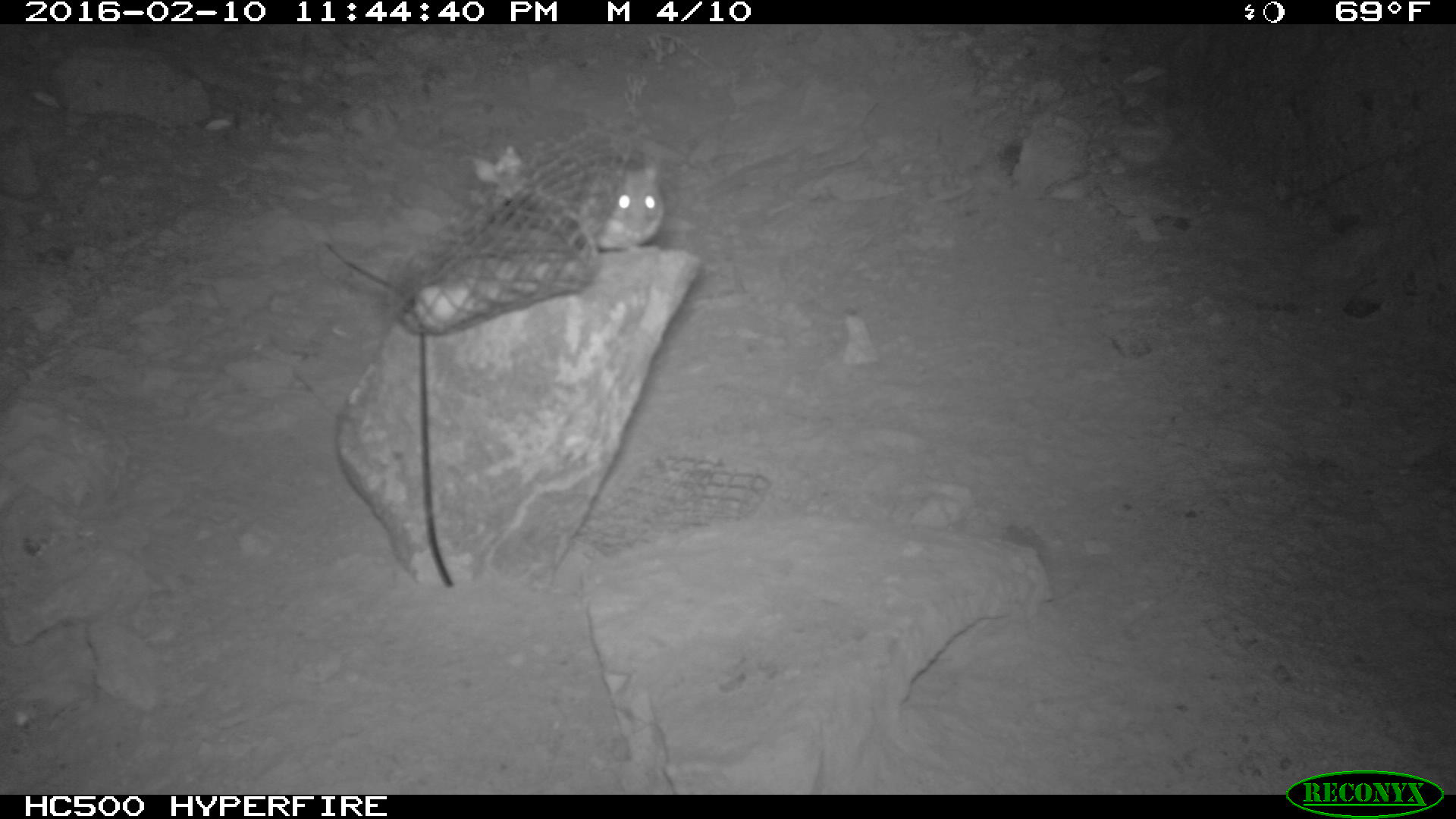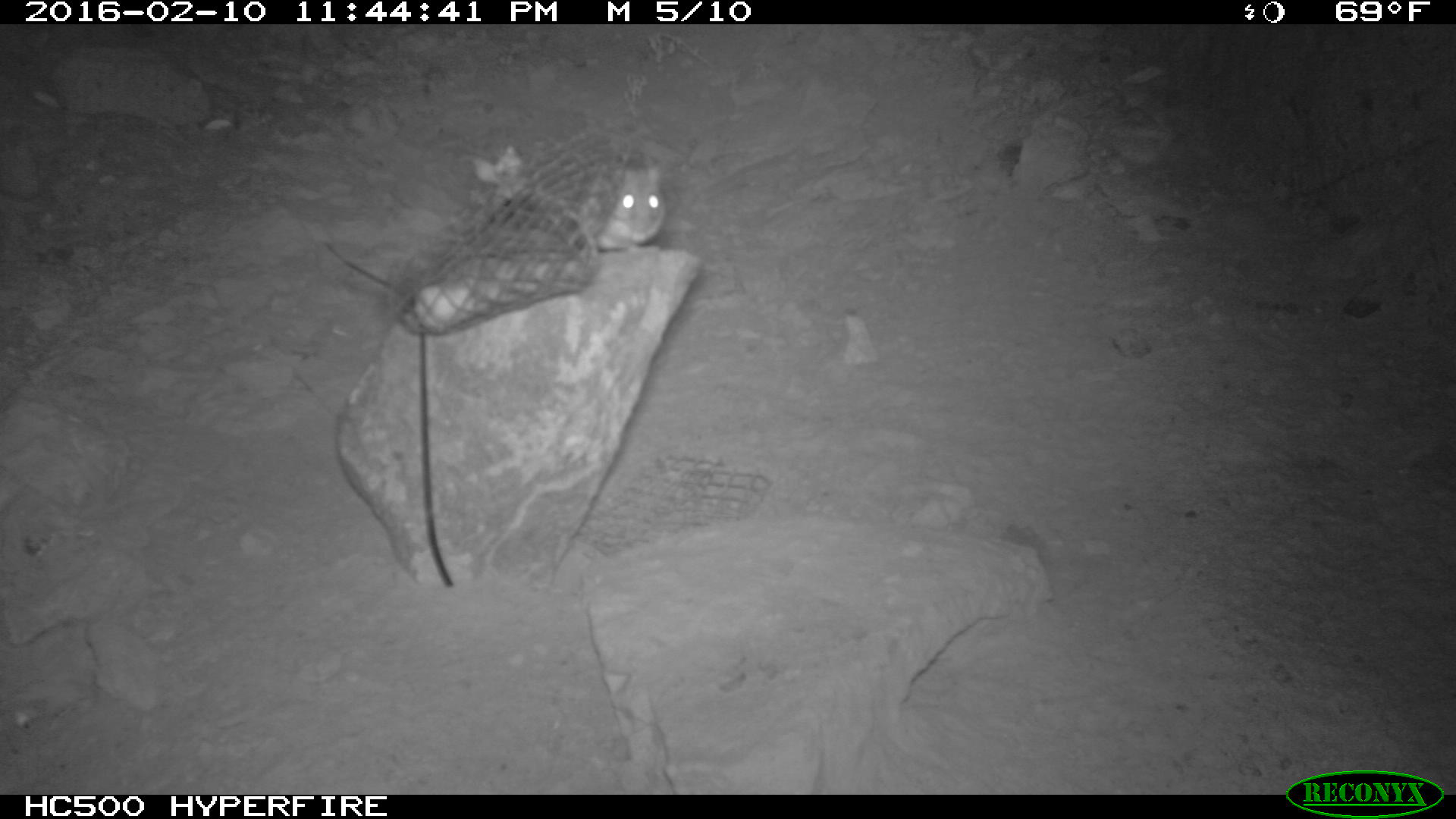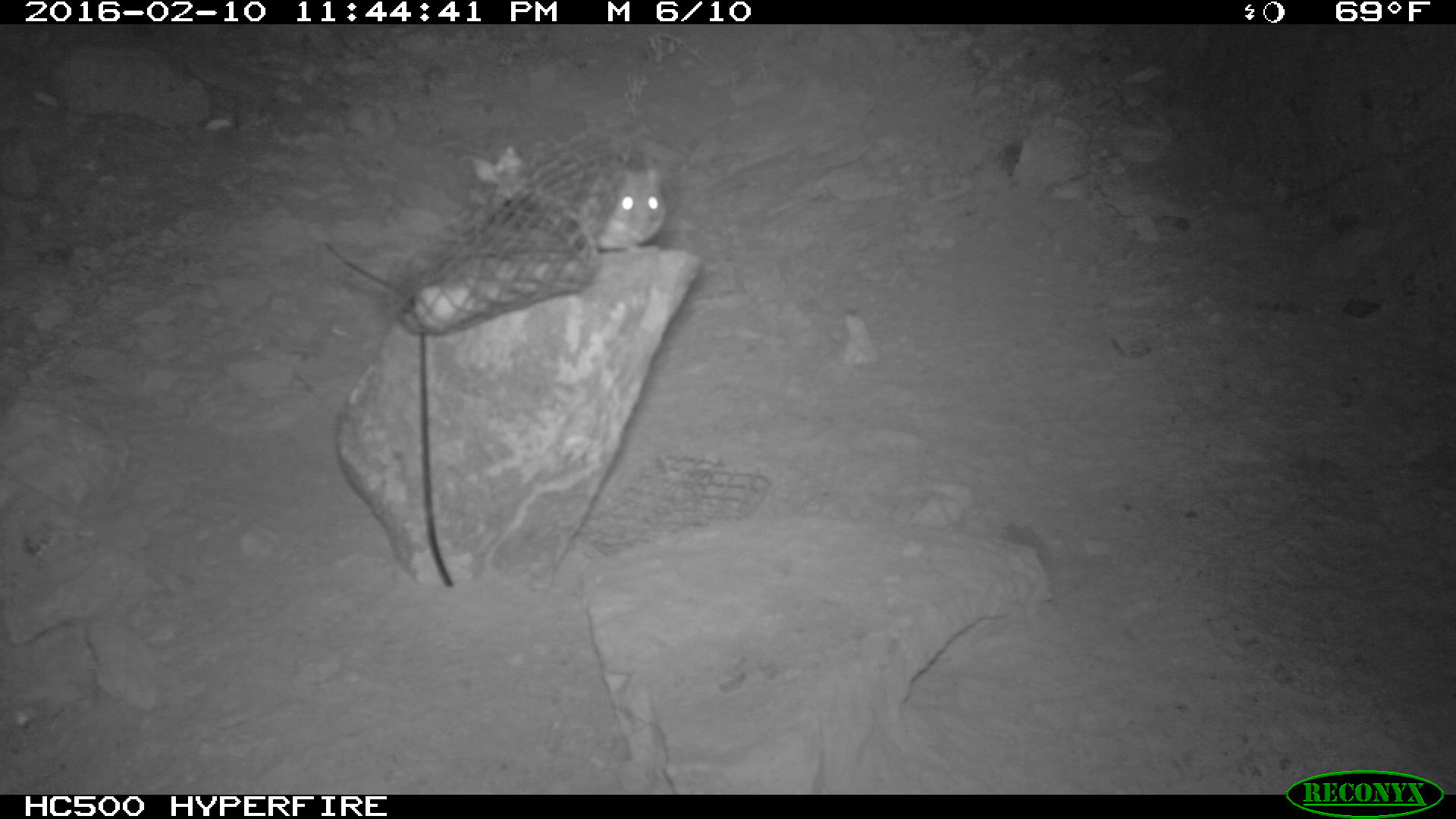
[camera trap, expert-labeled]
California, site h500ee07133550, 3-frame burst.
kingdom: Animalia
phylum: Chordata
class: Mammalia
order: Rodentia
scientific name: Rodentia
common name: rodent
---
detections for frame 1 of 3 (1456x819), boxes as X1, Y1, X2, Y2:
rodent: 571, 161, 665, 253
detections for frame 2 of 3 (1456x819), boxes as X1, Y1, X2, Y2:
rodent: 575, 162, 667, 253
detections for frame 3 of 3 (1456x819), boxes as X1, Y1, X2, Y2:
rodent: 571, 161, 665, 253